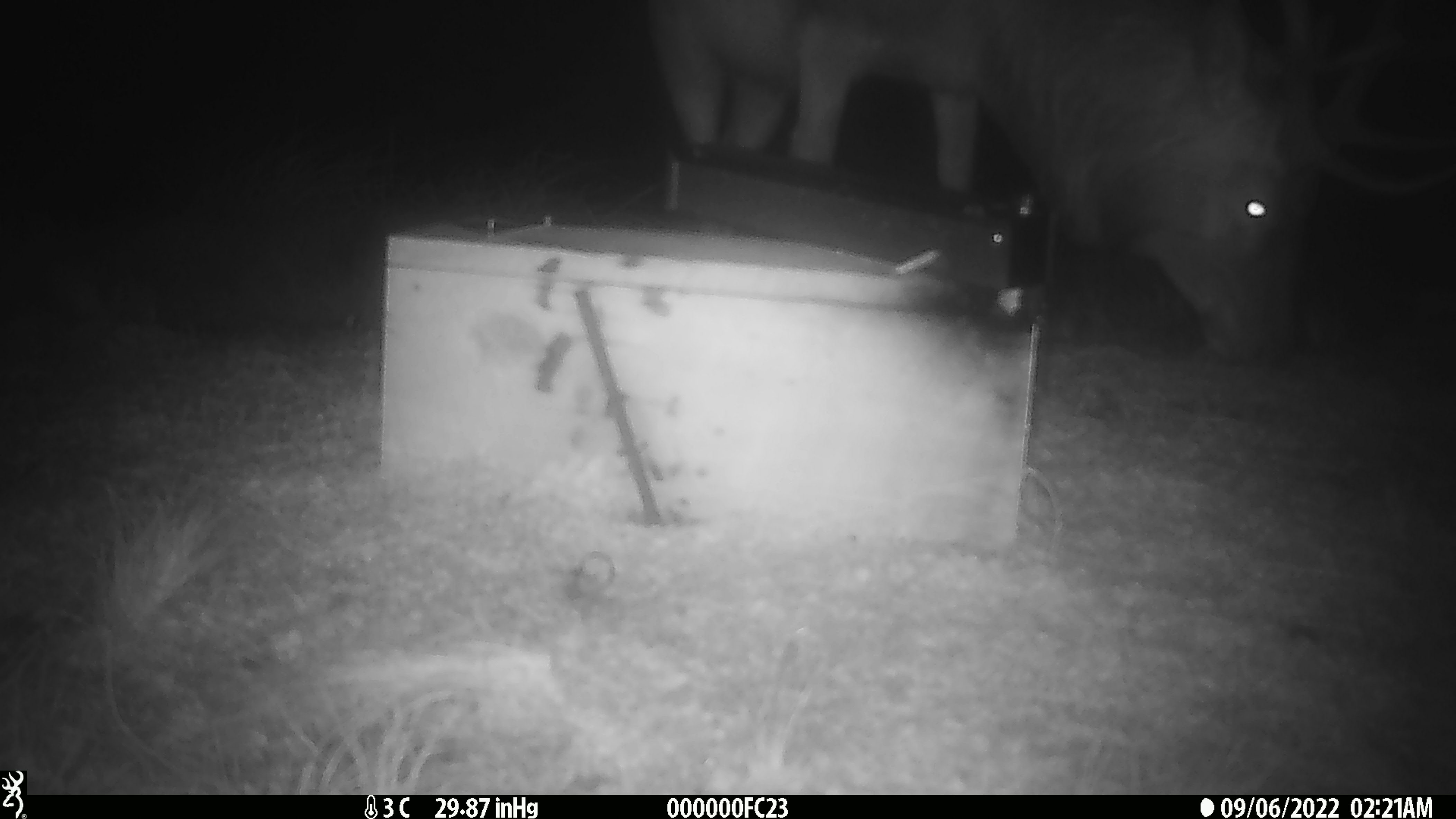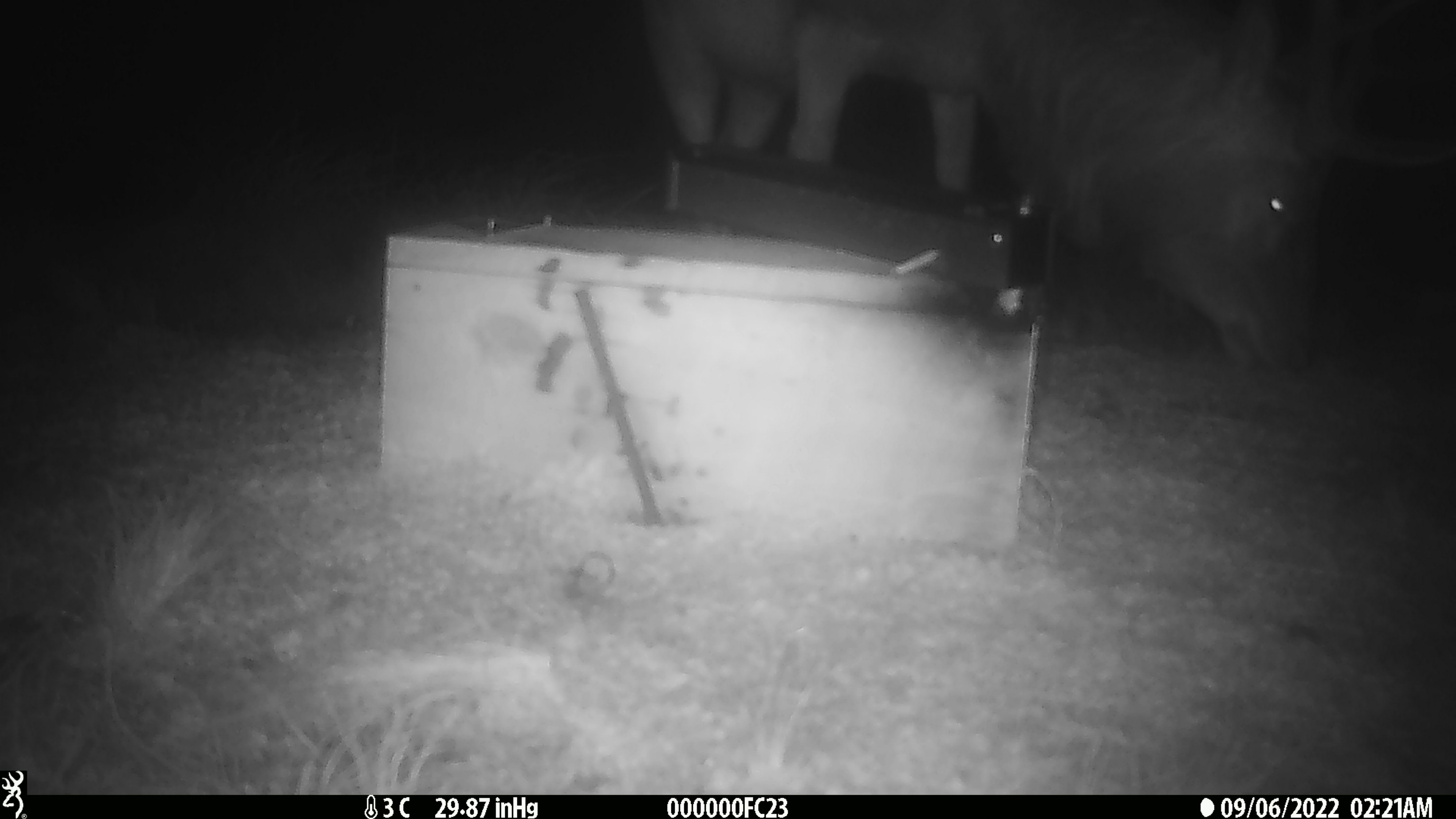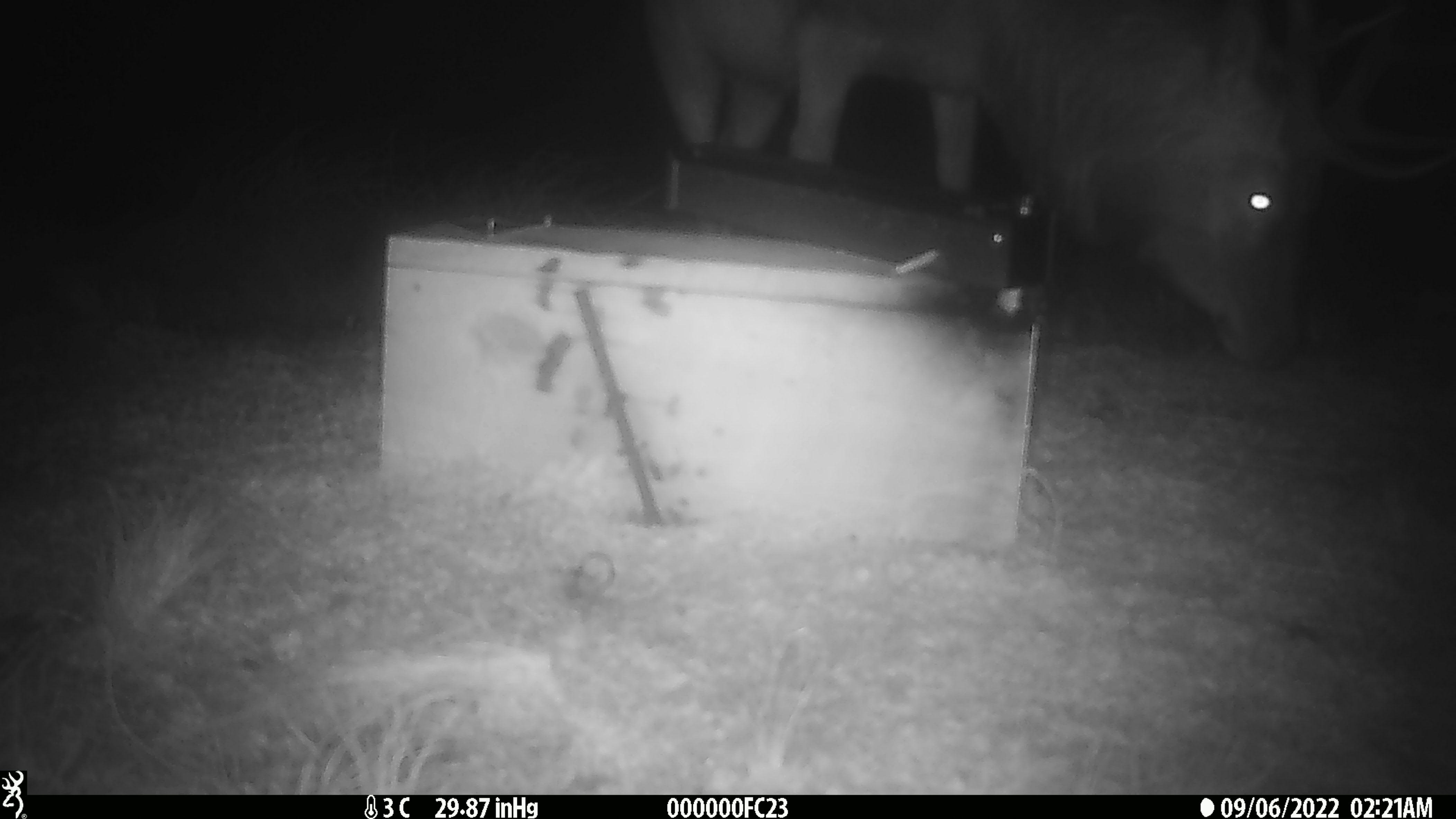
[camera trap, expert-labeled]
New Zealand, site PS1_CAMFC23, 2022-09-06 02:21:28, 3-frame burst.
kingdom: Animalia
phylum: Chordata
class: Mammalia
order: Artiodactyla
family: Cervidae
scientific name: Cervidae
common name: deer